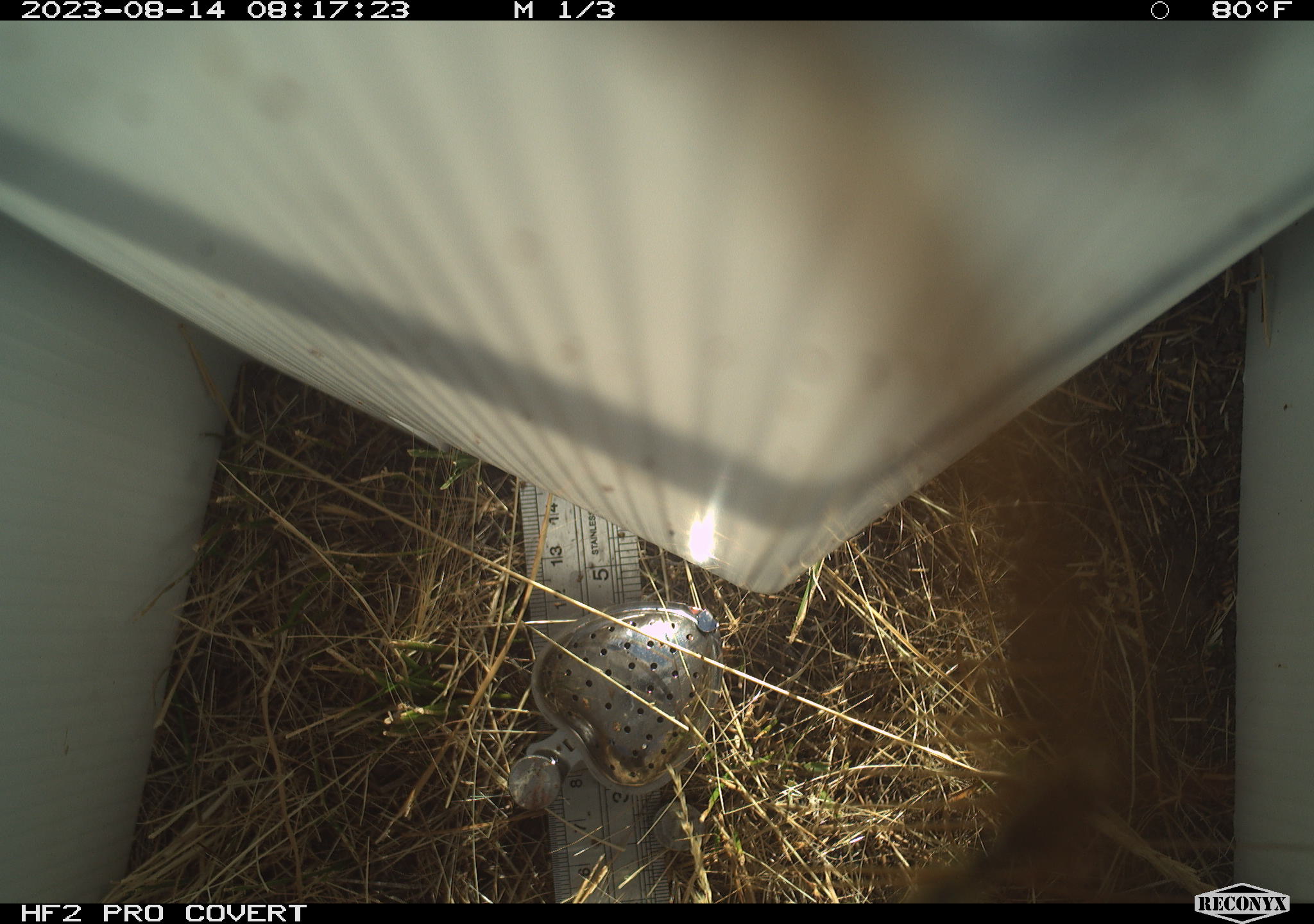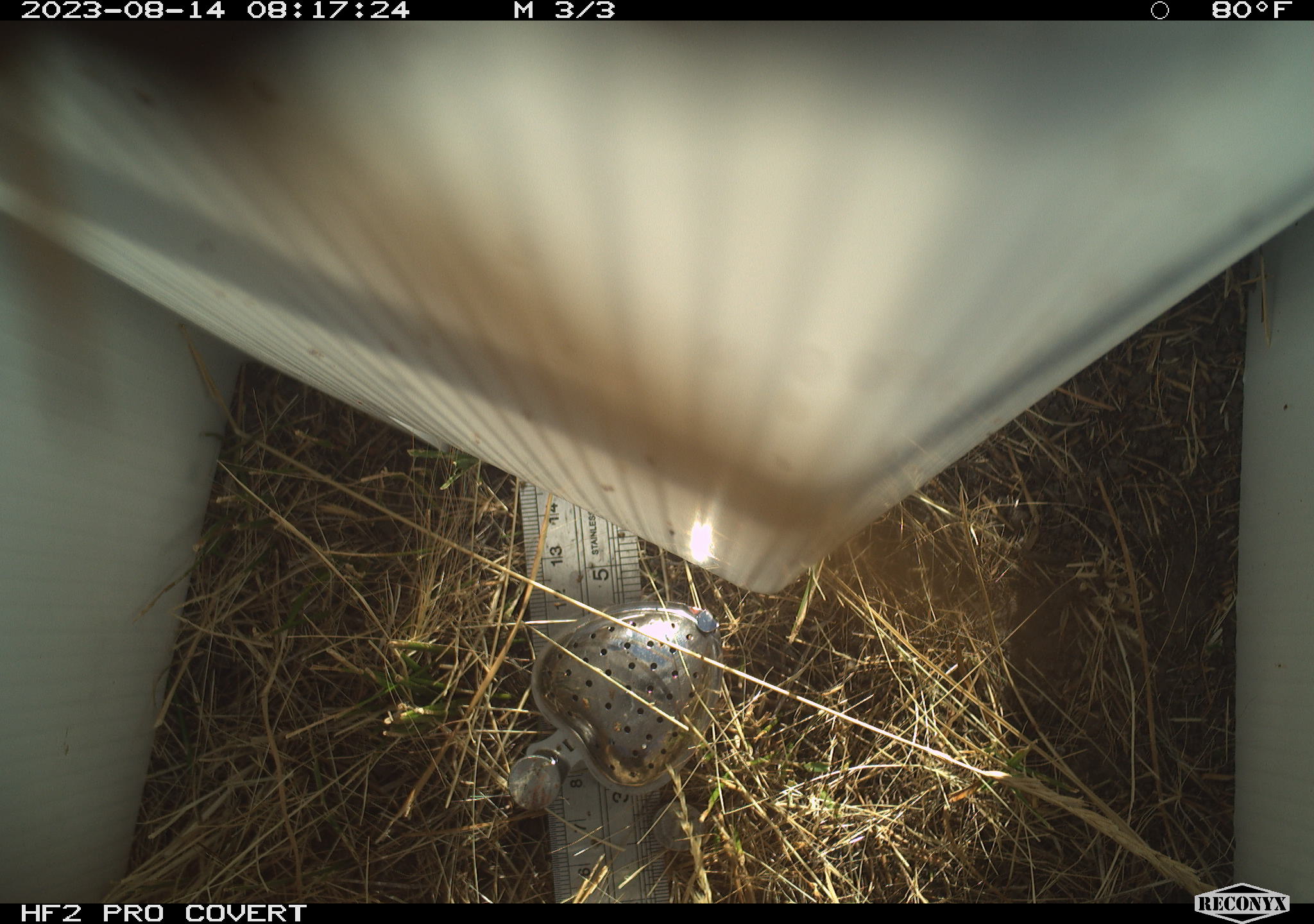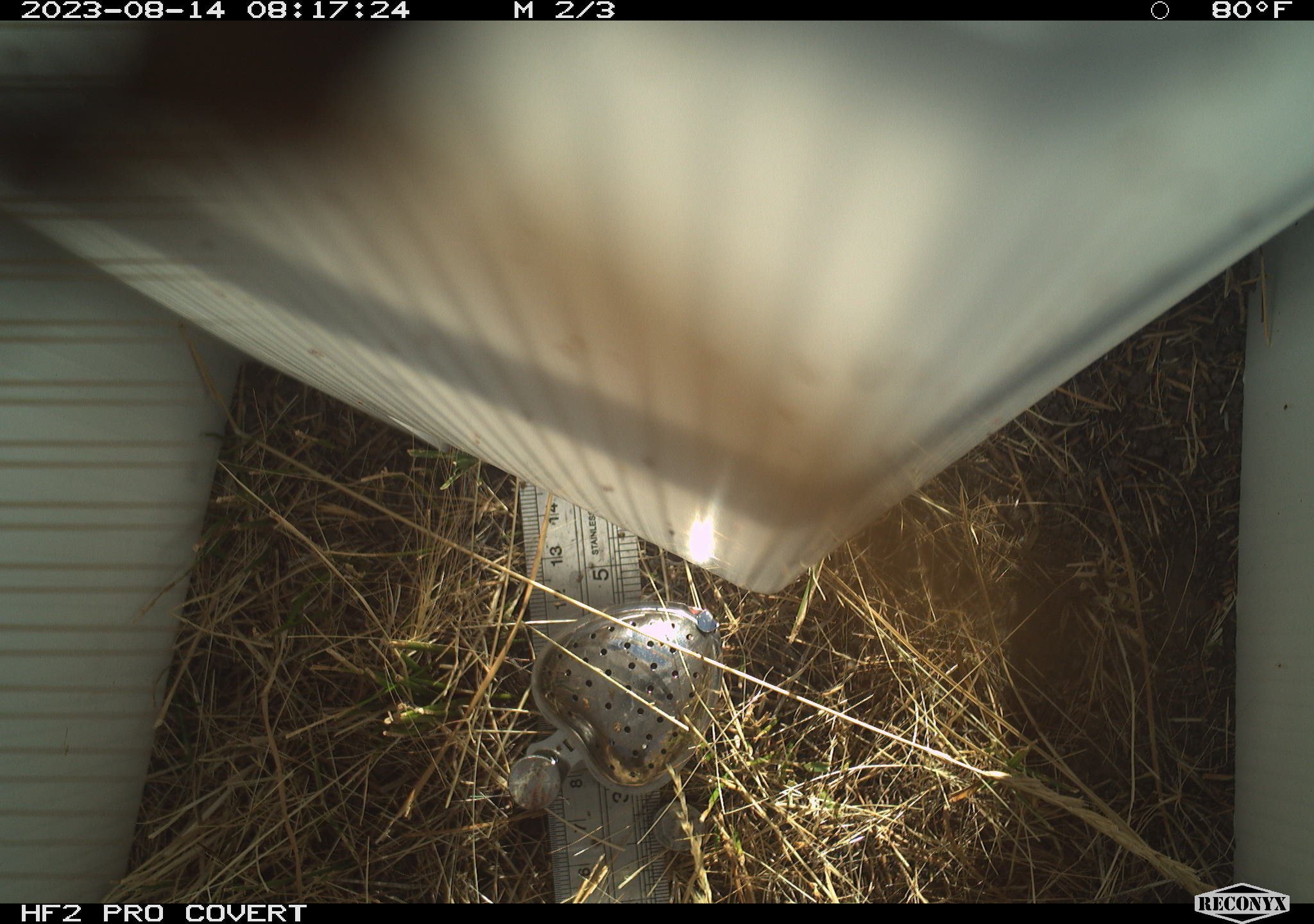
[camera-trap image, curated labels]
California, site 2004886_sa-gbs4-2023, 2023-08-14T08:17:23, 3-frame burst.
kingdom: Animalia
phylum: Arthropoda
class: Insecta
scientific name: Insecta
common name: insect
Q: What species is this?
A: Insect (Insecta).